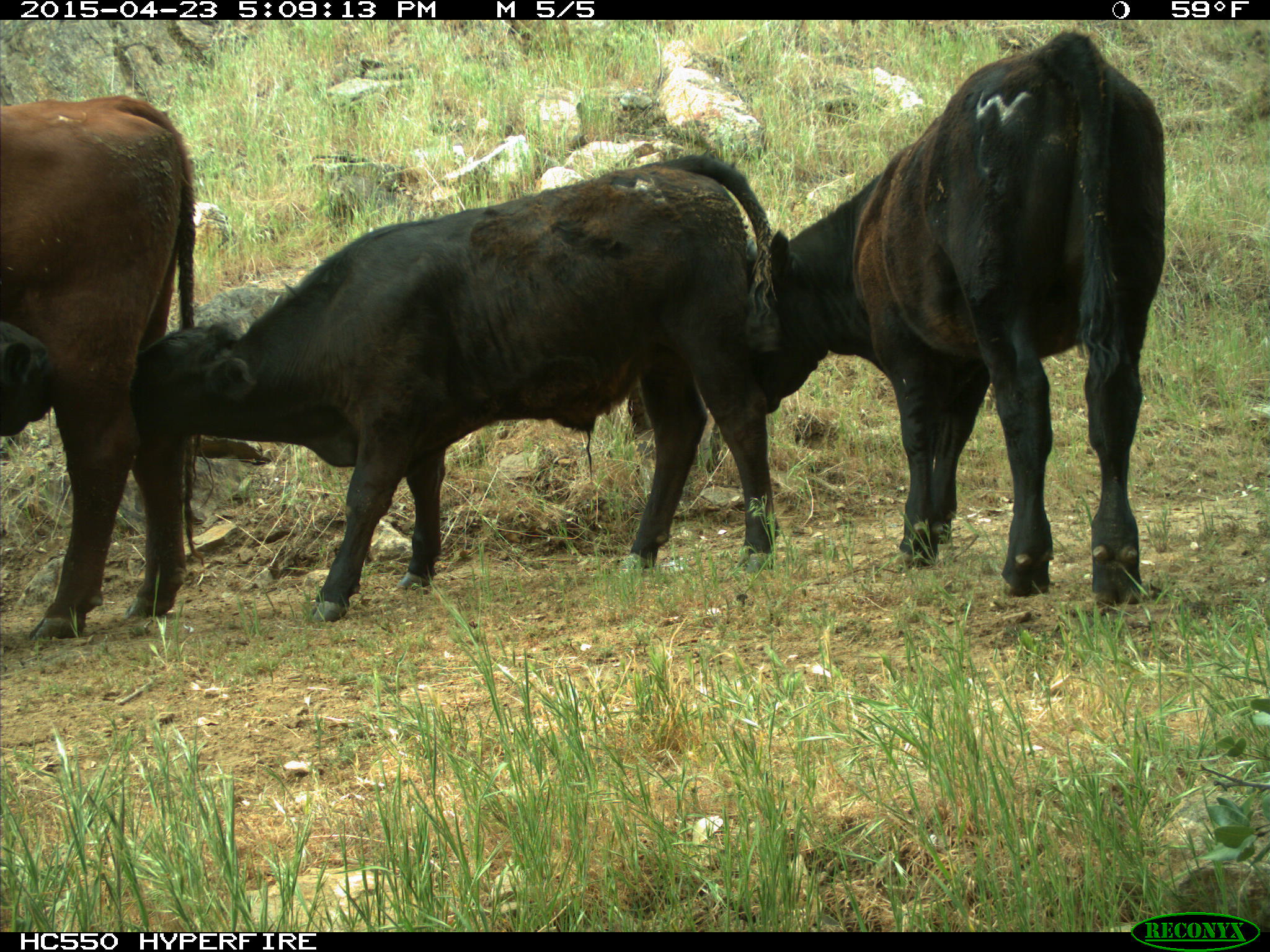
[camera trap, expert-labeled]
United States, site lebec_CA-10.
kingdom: Animalia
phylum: Chordata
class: Mammalia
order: Artiodactyla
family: Bovidae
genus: Bos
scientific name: Bos taurus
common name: domestic cow